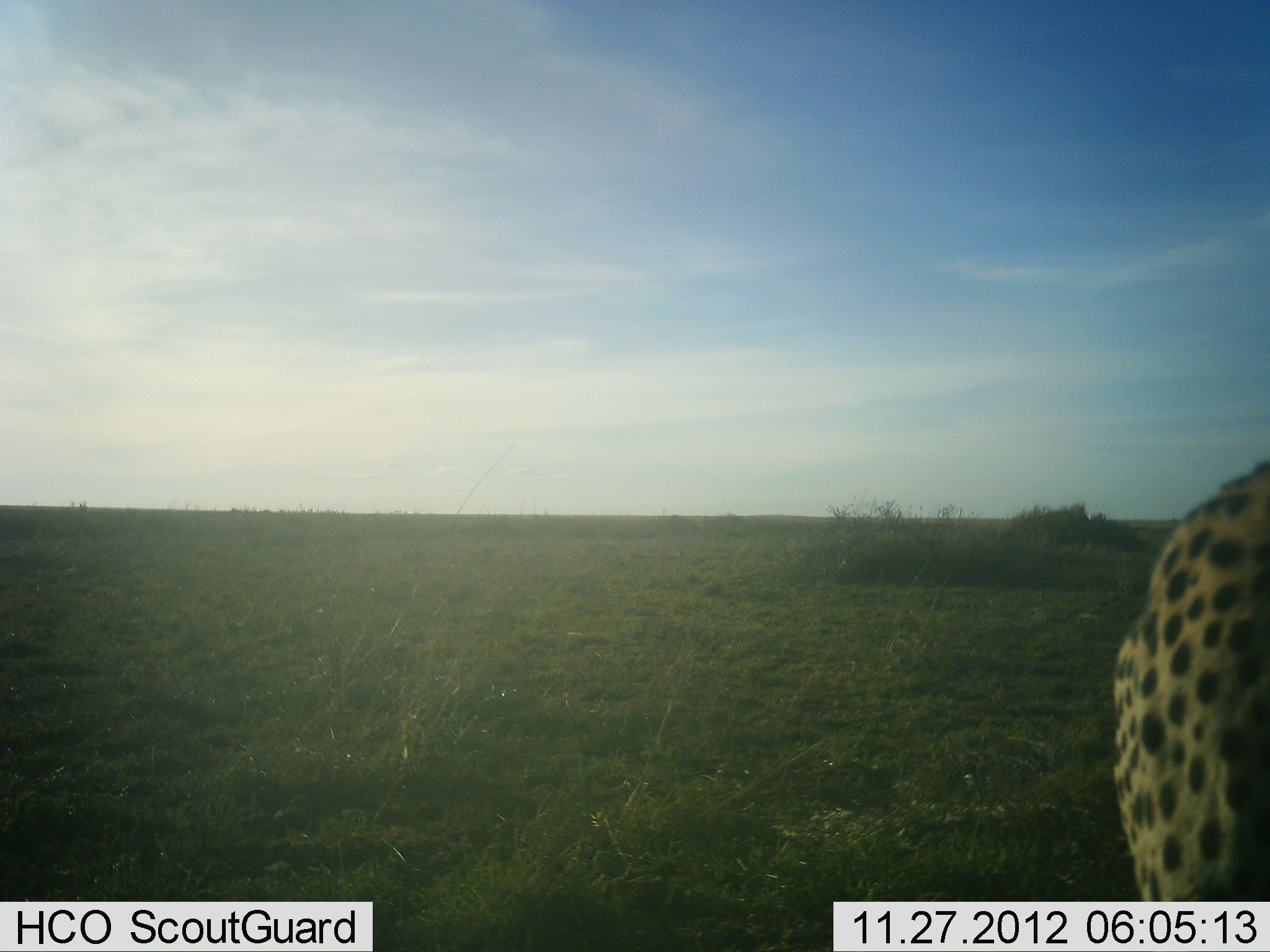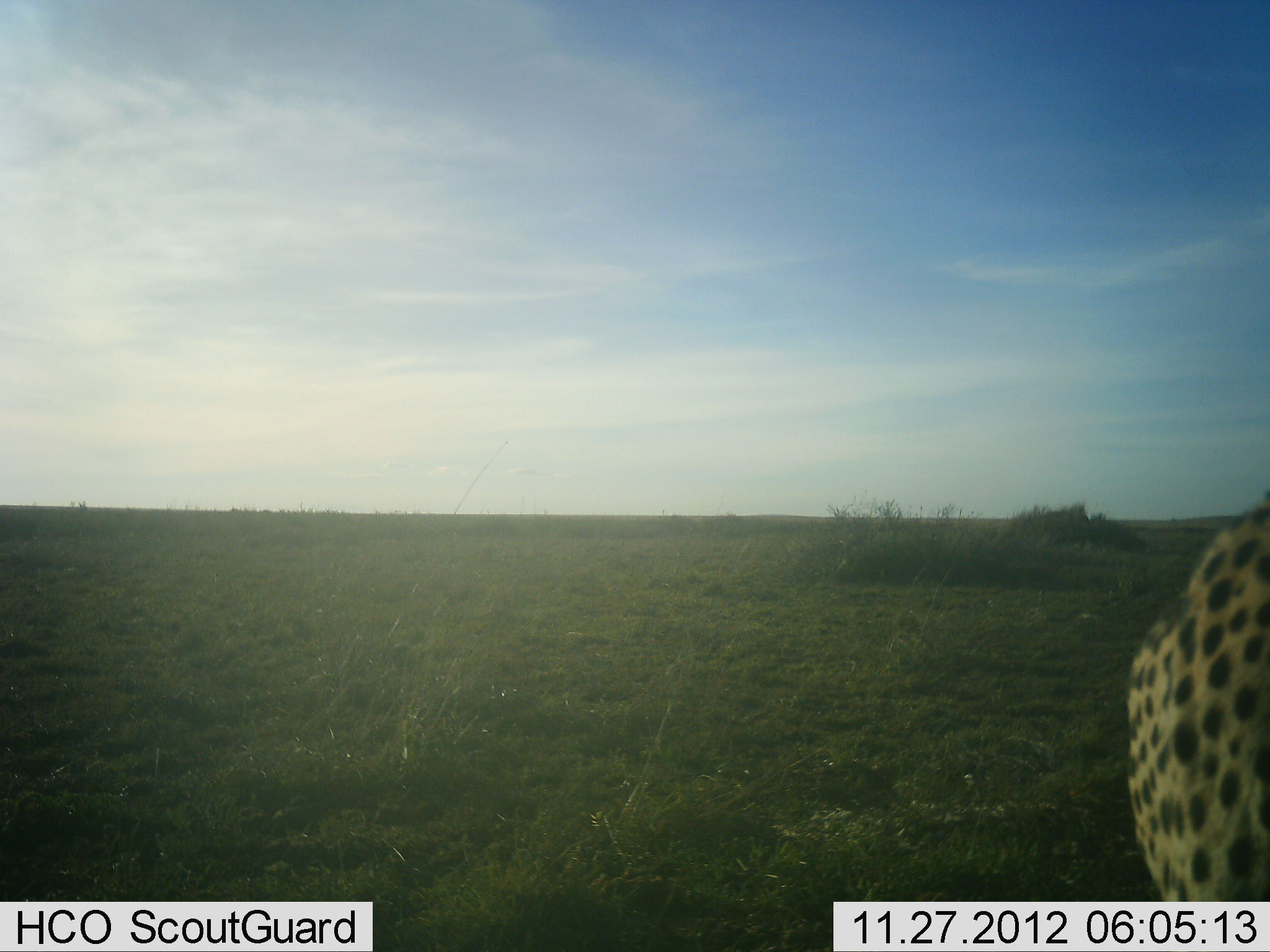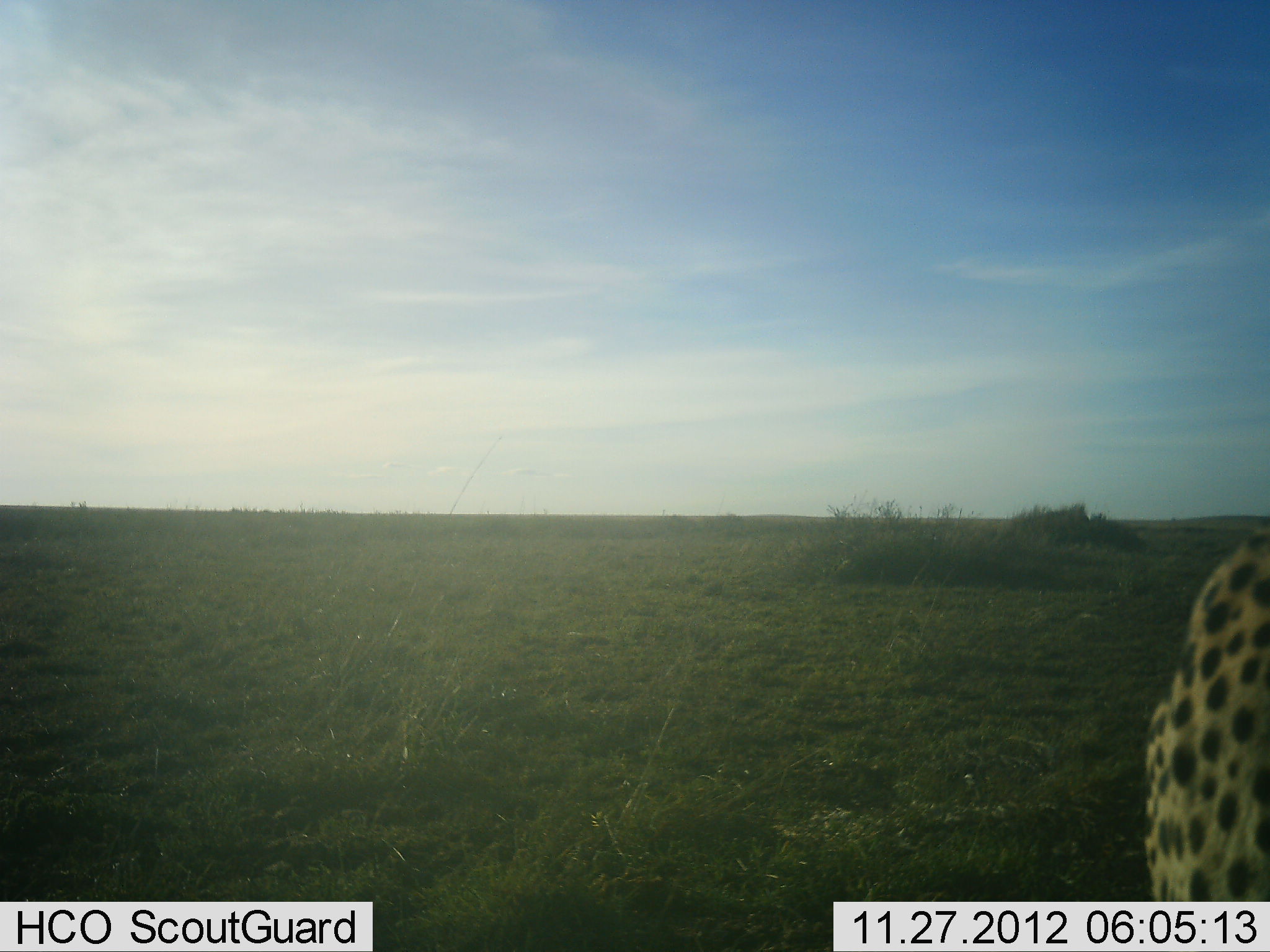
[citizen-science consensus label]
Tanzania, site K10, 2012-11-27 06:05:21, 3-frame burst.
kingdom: Animalia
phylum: Chordata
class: Mammalia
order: Carnivora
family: Felidae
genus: Acinonyx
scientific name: Acinonyx jubatus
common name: cheetah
Cheetah (Acinonyx jubatus), count 1. Behavior (volunteer vote fractions): standing 90%, resting 0%, moving 10%, interacting 0%. Young present (vote fraction): 0%. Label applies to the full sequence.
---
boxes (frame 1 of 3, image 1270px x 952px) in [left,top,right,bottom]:
animal: [1114,455,1270,903]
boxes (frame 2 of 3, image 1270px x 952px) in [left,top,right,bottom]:
animal: [1129,485,1270,903]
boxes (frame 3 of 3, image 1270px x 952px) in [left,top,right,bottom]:
animal: [1143,526,1270,902]